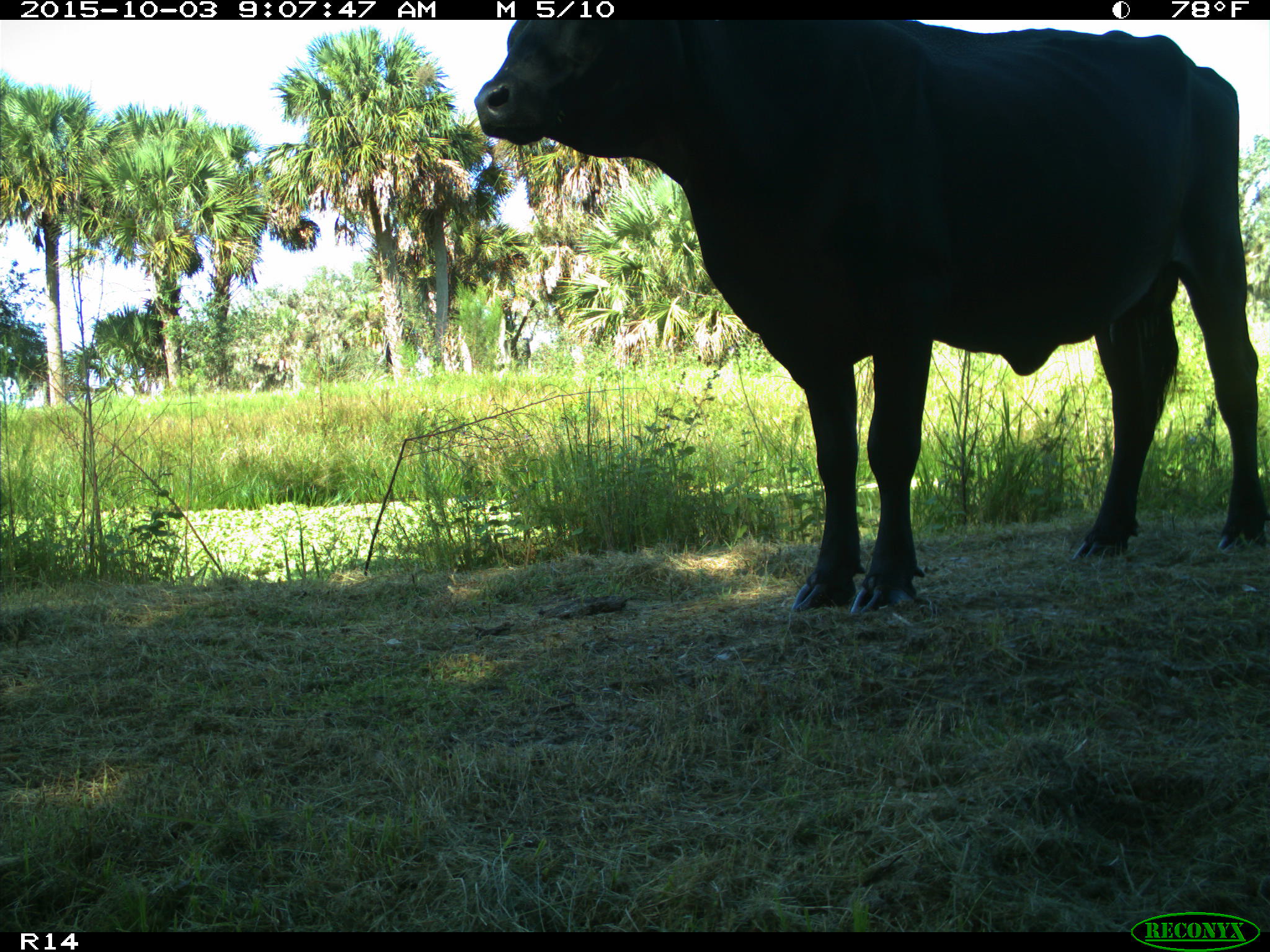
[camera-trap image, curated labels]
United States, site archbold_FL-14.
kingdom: Animalia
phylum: Chordata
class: Mammalia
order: Artiodactyla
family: Bovidae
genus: Bos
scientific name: Bos taurus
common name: domestic cow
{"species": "Bos taurus (domestic cow)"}